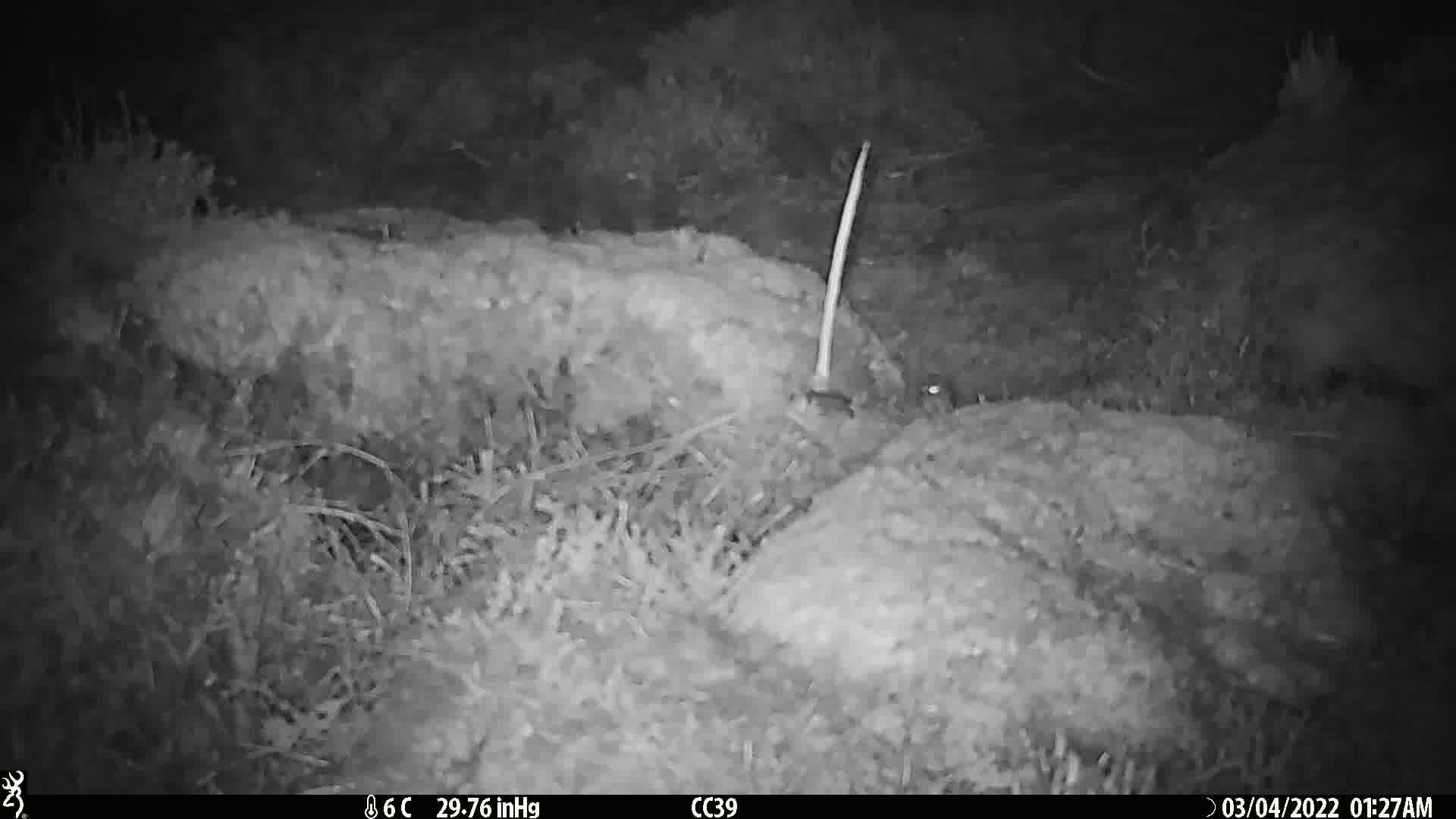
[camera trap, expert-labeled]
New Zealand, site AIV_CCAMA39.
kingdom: Animalia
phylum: Chordata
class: Mammalia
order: Rodentia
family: Muridae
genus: Mus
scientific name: Mus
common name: mouse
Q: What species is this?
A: Mouse (Mus).